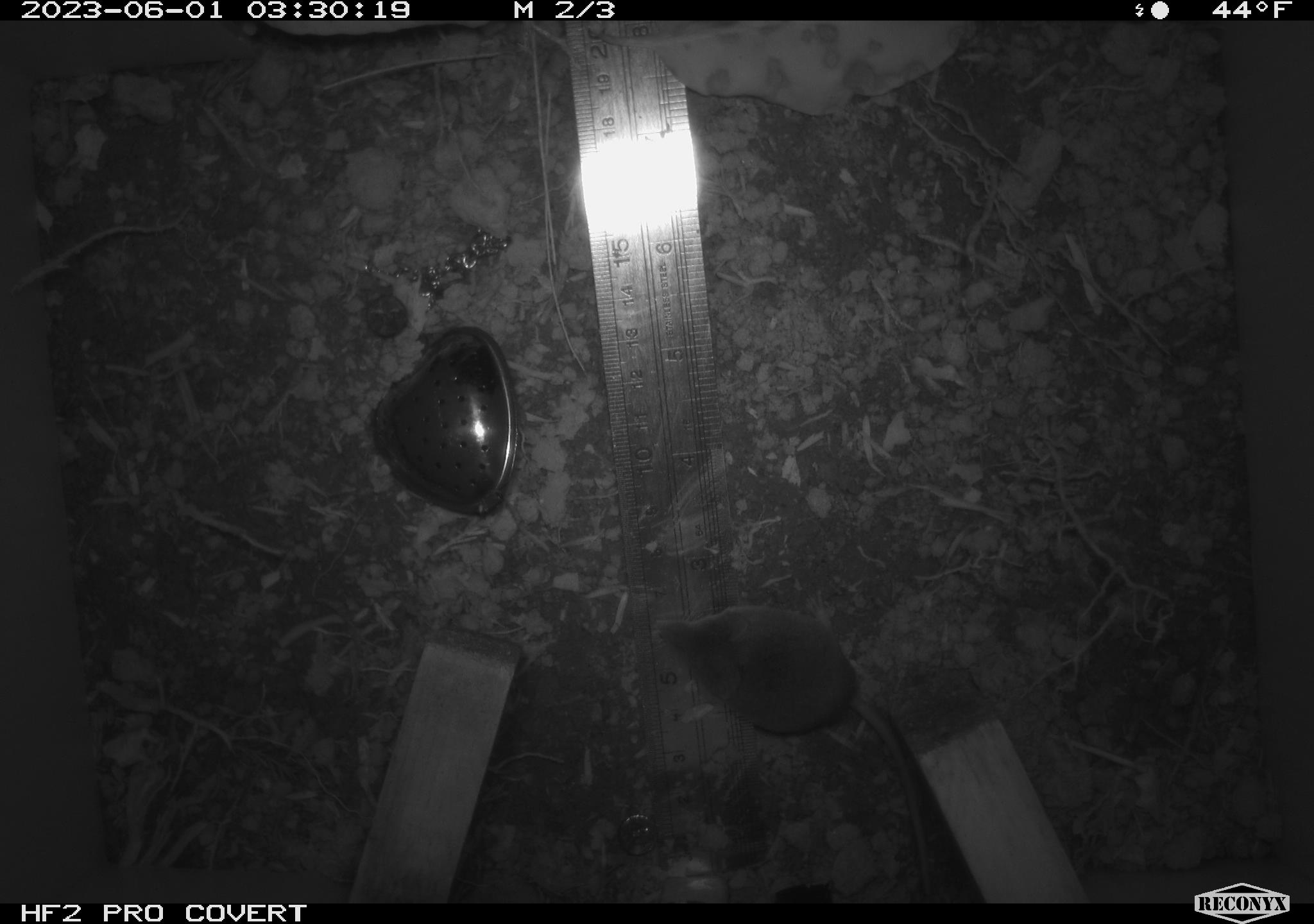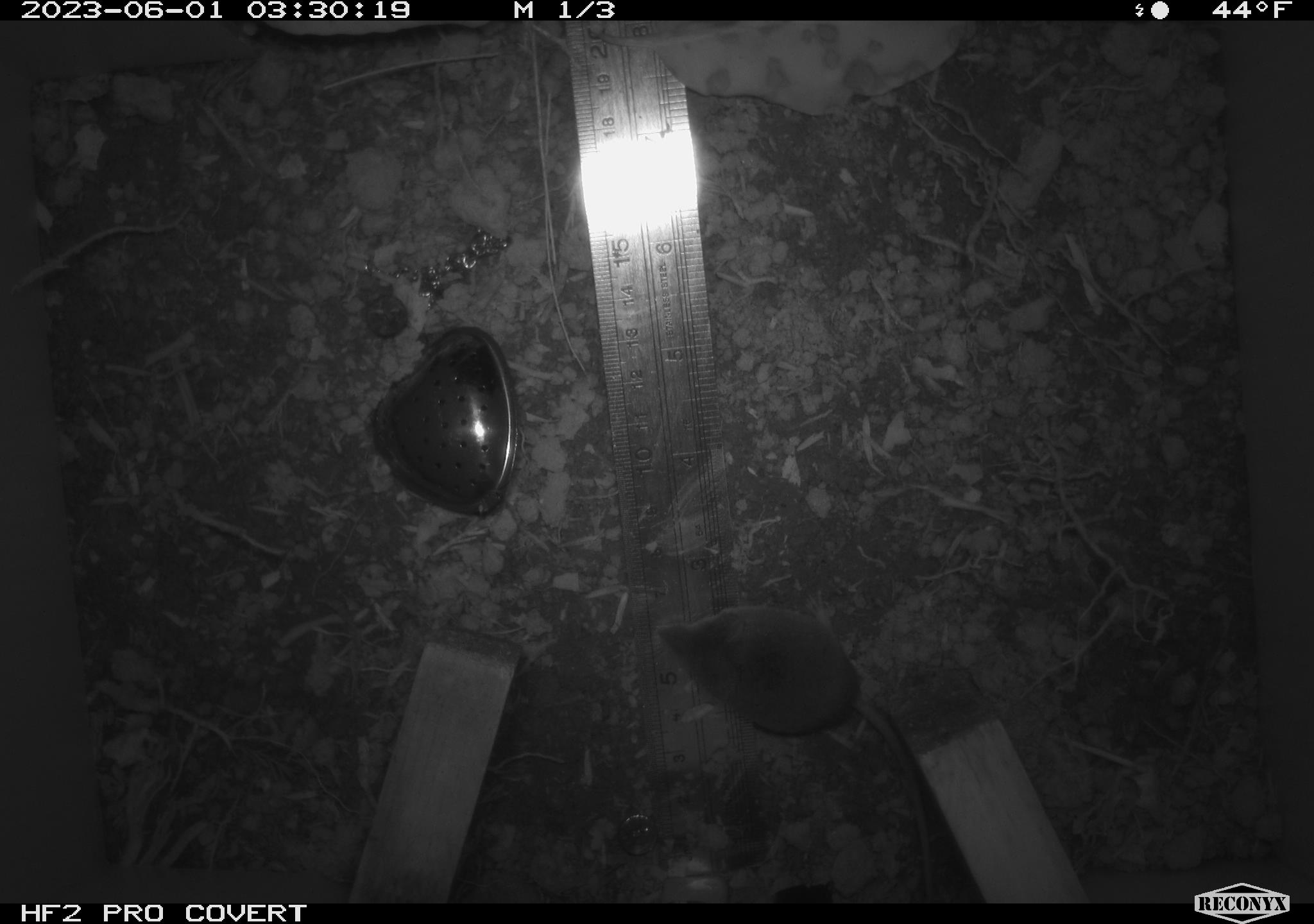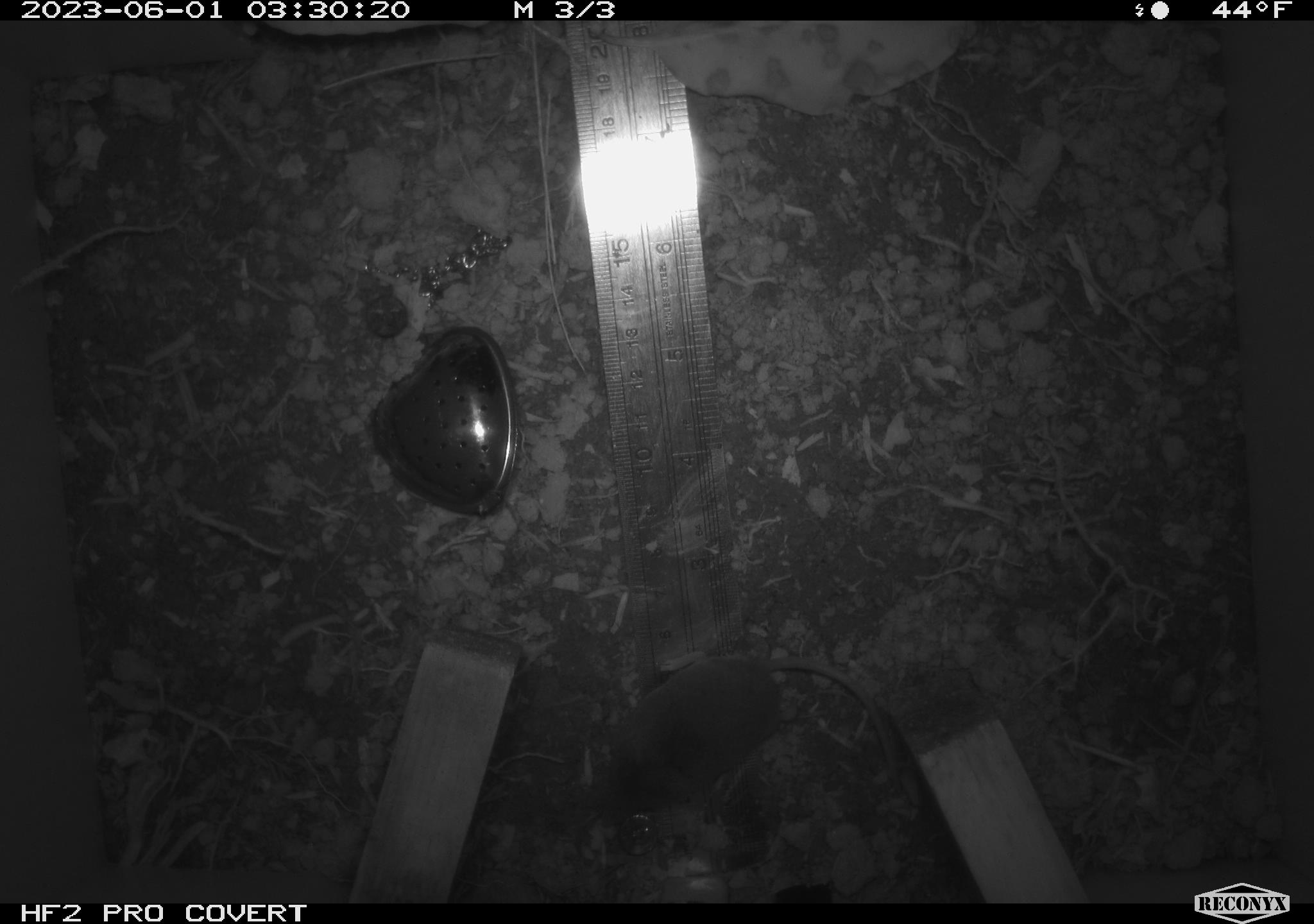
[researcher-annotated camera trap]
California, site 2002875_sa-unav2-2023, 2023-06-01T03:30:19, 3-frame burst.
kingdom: Animalia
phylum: Chordata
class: Mammalia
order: Eulipotyphla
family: Soricidae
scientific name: Soricidae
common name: shrews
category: soricidae family